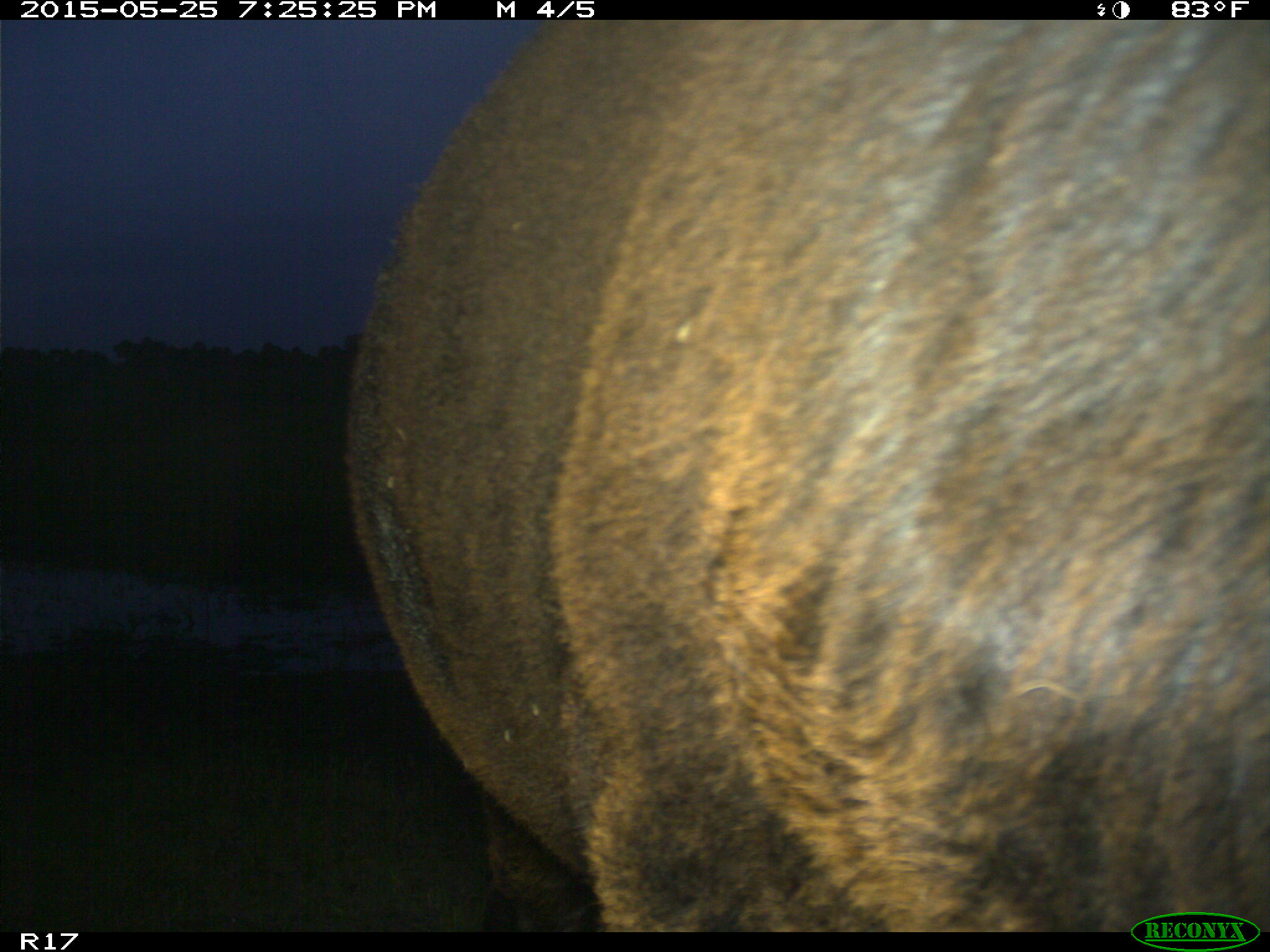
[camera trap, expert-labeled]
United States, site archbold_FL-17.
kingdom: Animalia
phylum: Chordata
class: Mammalia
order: Artiodactyla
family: Bovidae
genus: Bos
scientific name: Bos taurus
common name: domestic cow